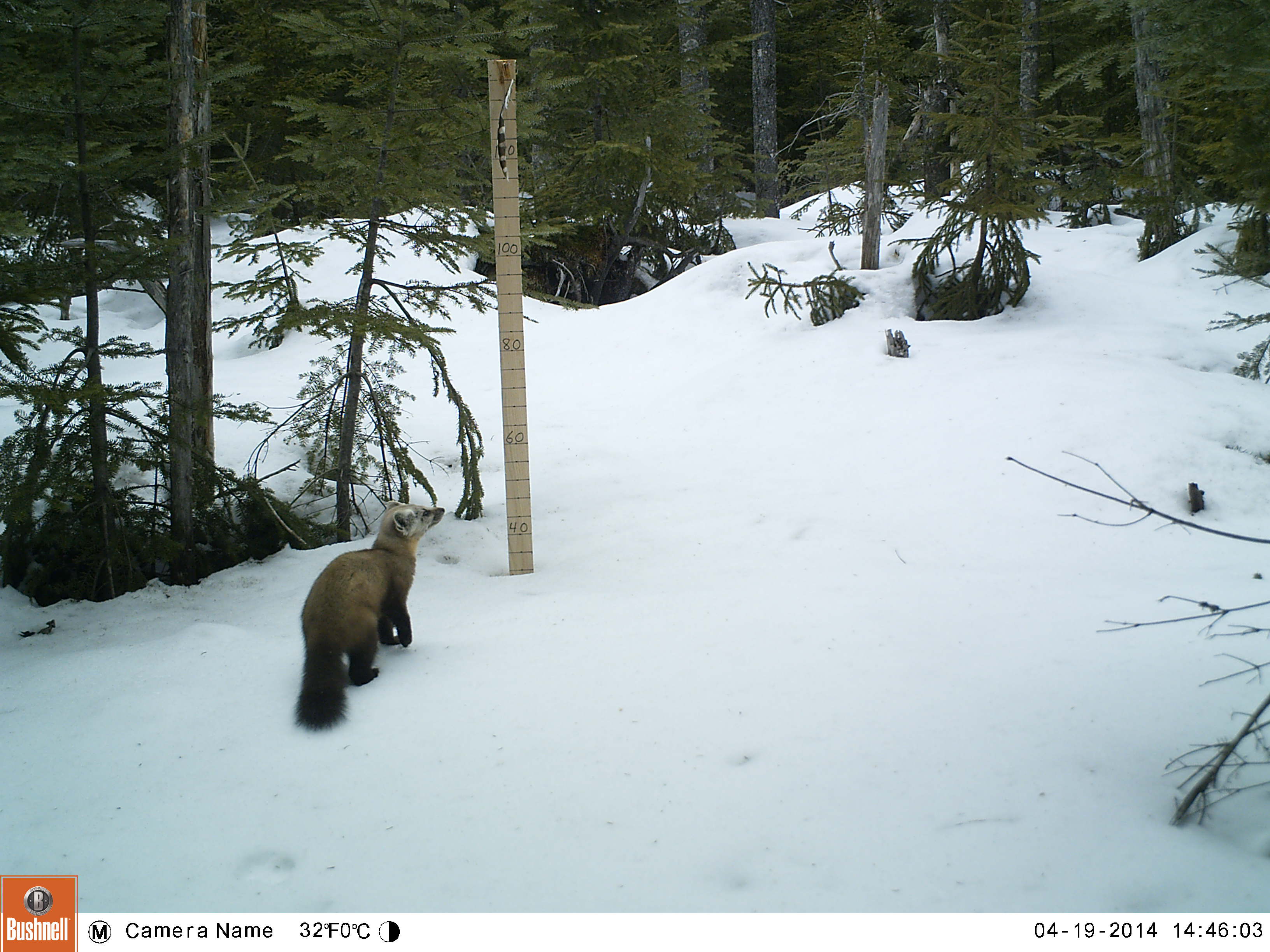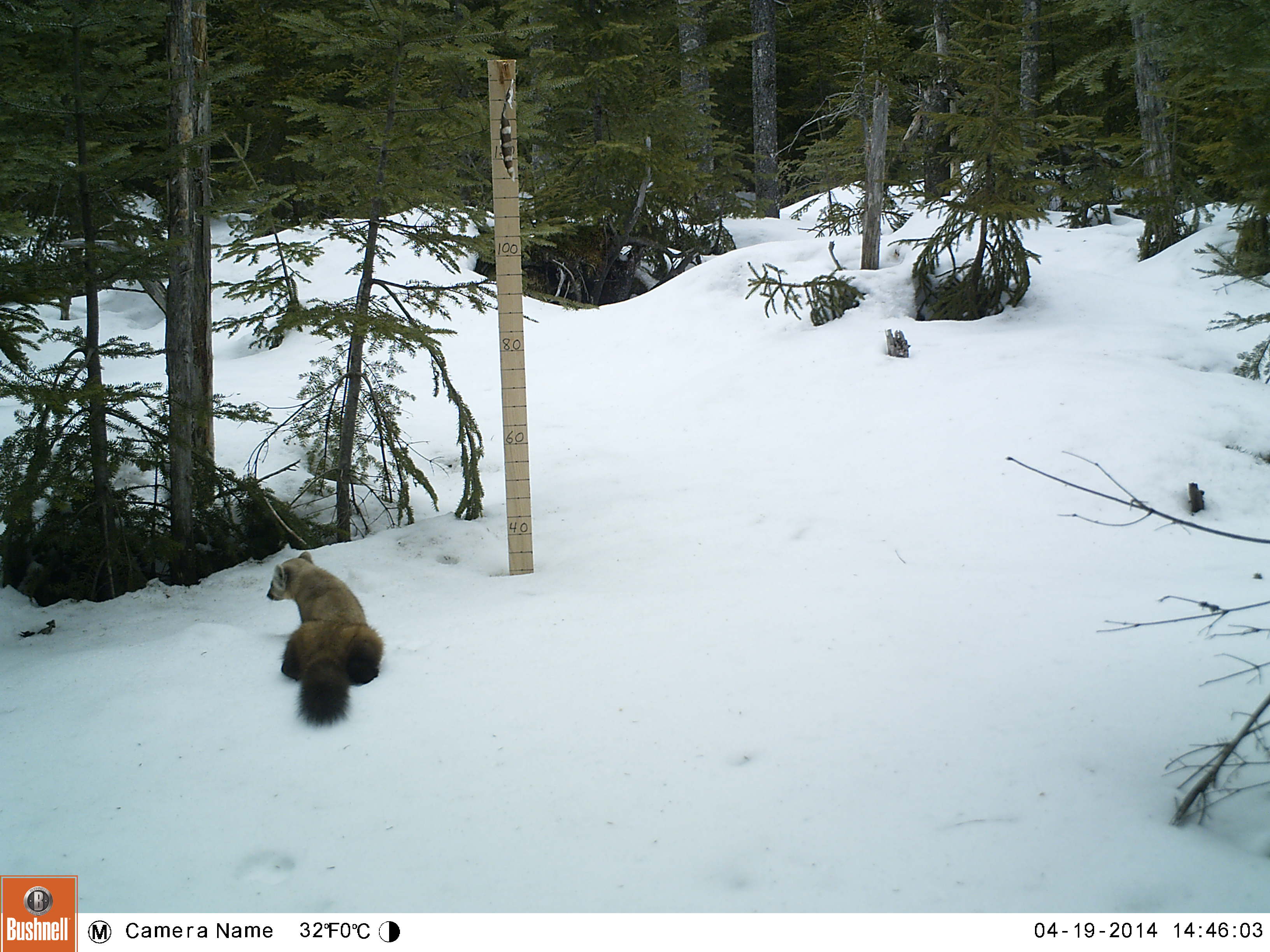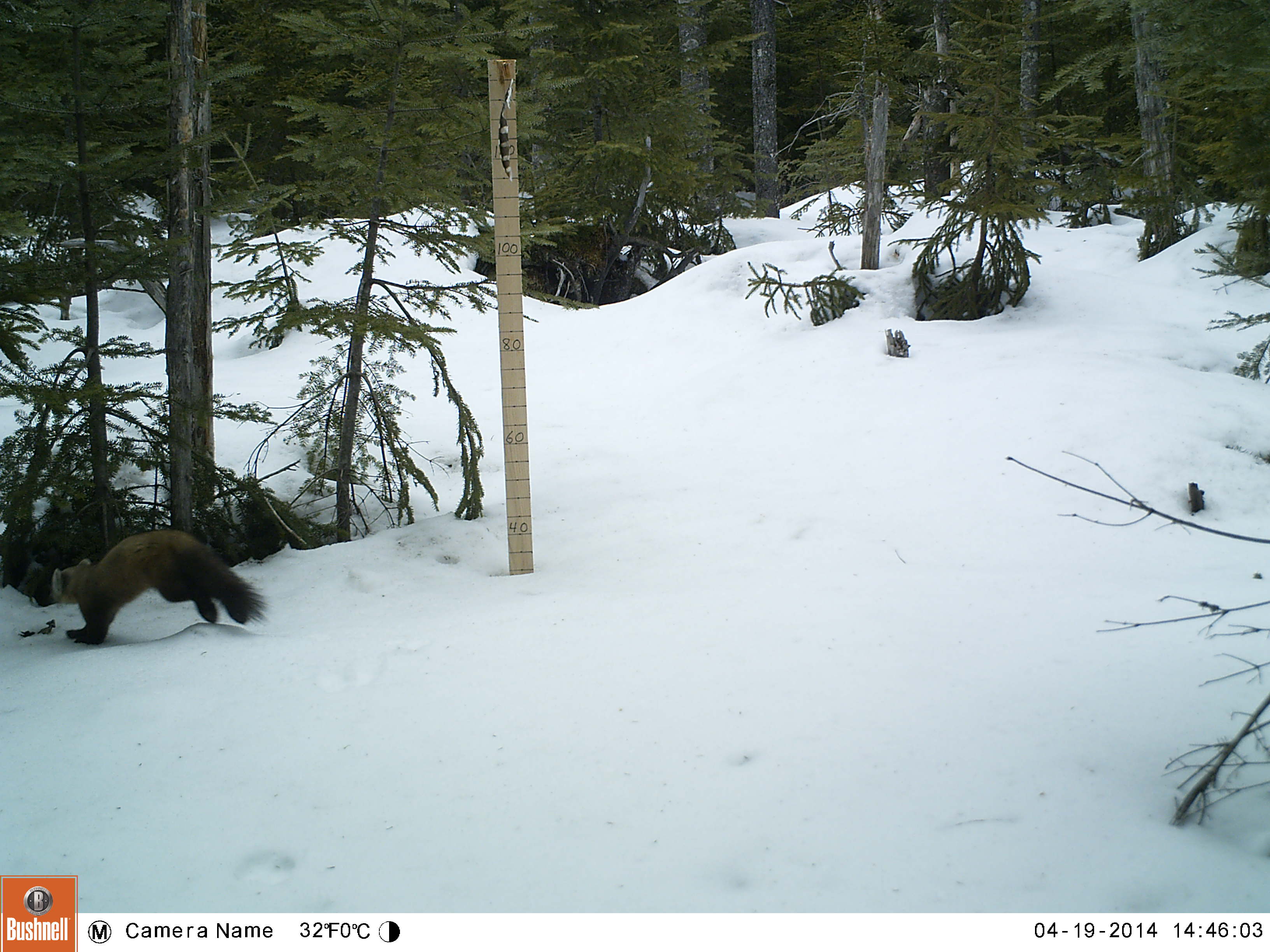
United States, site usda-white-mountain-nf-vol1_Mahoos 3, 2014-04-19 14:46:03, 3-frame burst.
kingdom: Animalia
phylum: Chordata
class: Mammalia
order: Carnivora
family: Mustelidae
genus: Martes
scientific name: Martes americana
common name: american marten